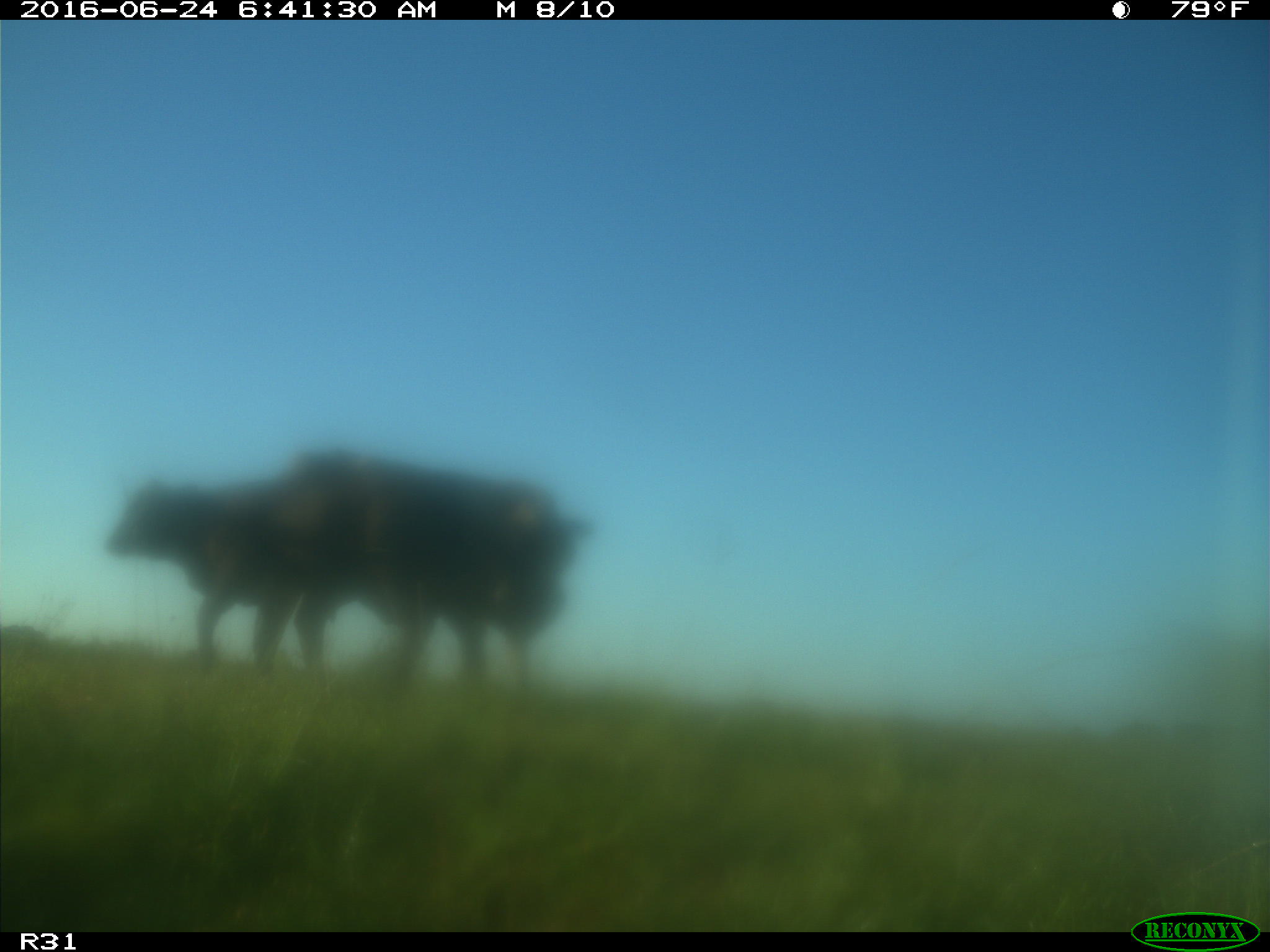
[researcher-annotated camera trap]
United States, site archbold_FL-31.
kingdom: Animalia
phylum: Chordata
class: Mammalia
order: Artiodactyla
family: Bovidae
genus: Bos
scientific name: Bos taurus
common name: domestic cow